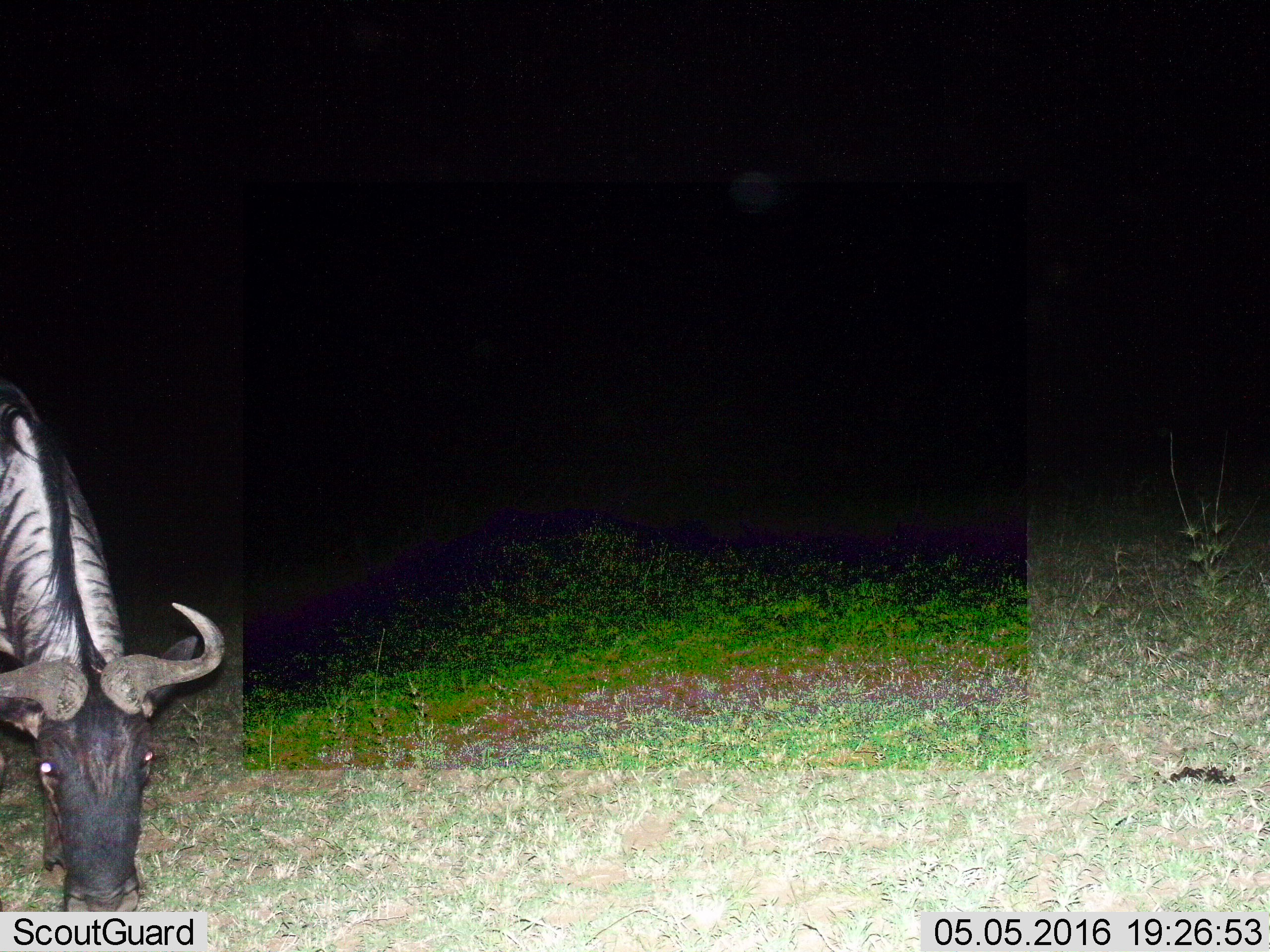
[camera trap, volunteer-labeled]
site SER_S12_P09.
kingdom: Animalia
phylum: Chordata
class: Mammalia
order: Artiodactyla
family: Bovidae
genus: Connochaetes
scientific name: Connochaetes taurinus taurinus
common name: blue wildebeest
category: wildebeestblue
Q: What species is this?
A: Wildebeestblue (blue wildebeest) (Connochaetes taurinus taurinus).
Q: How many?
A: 1.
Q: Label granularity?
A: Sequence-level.